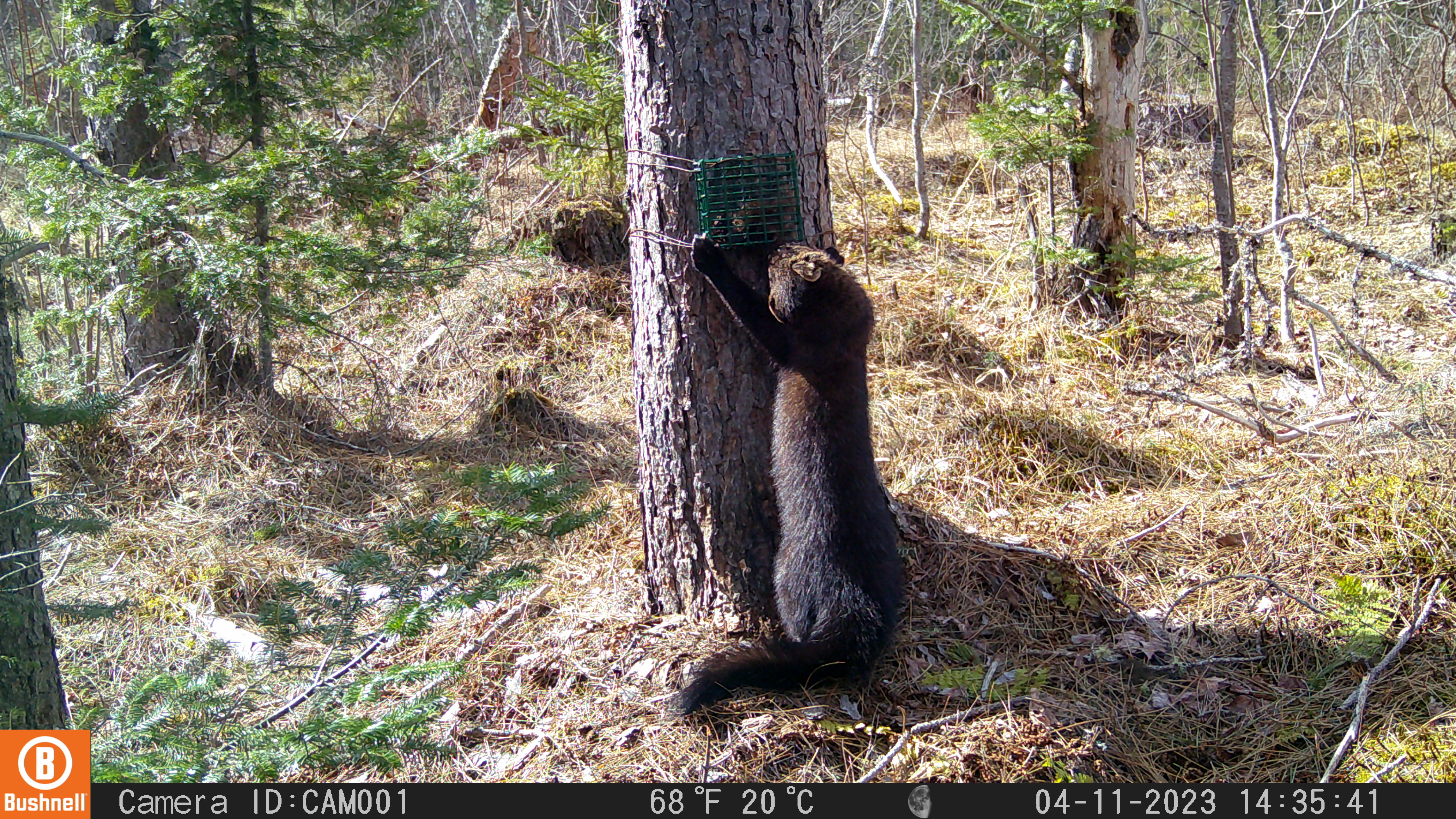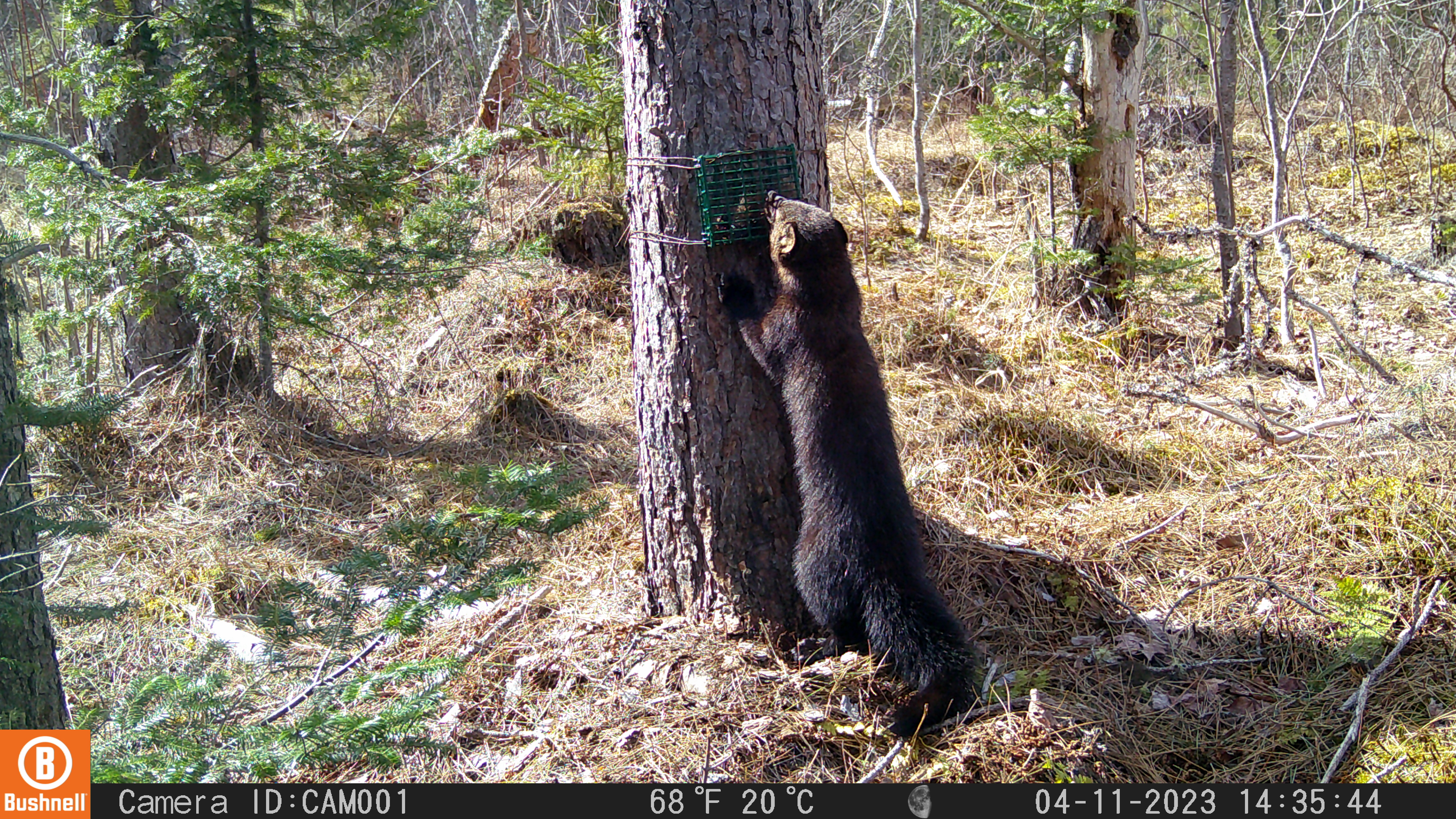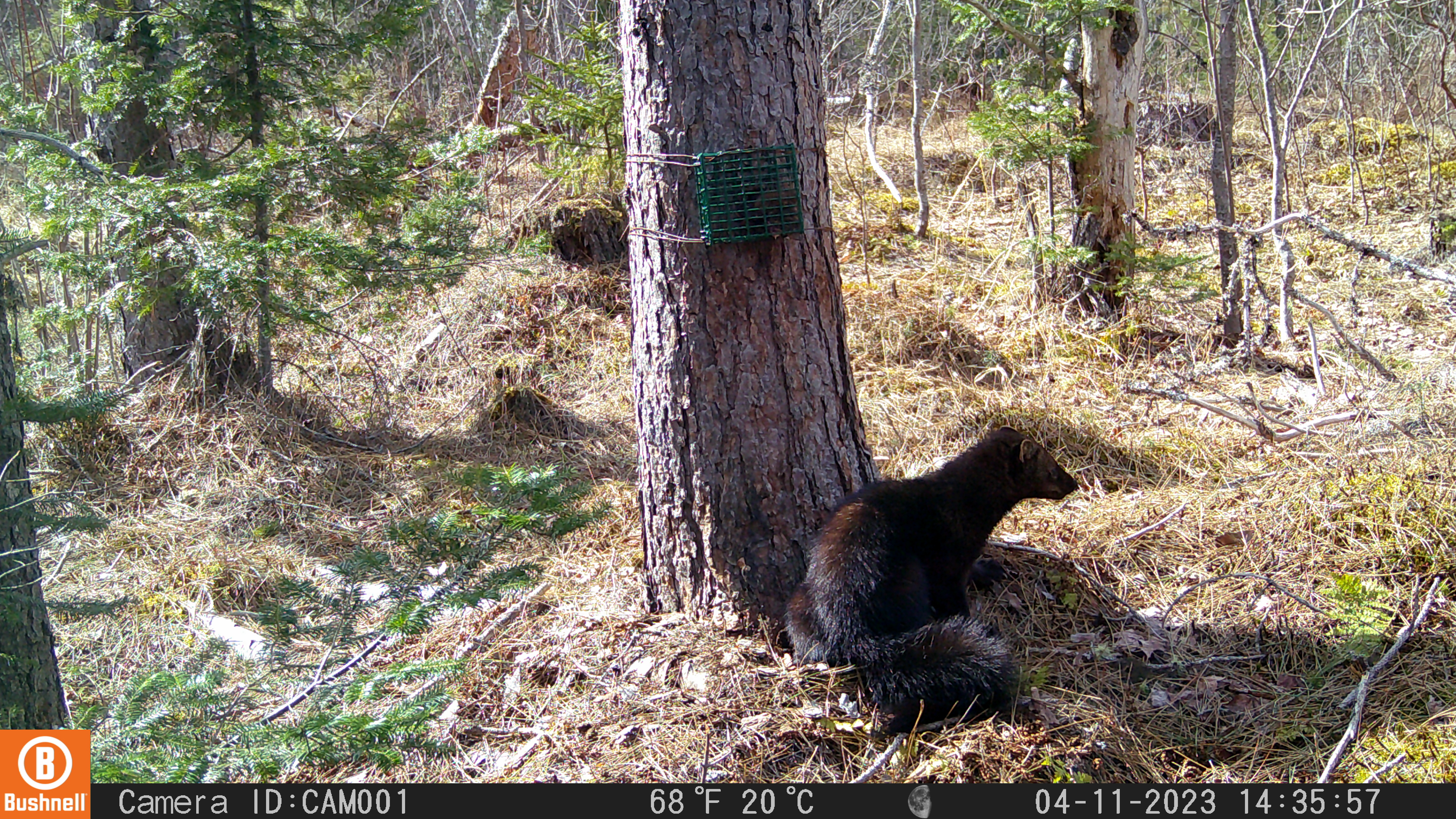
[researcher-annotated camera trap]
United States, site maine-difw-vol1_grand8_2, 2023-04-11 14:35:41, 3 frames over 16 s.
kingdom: Animalia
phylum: Chordata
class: Mammalia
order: Carnivora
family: Mustelidae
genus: Pekania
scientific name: Pekania pennanti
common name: fisher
Fisher (Pekania pennanti).